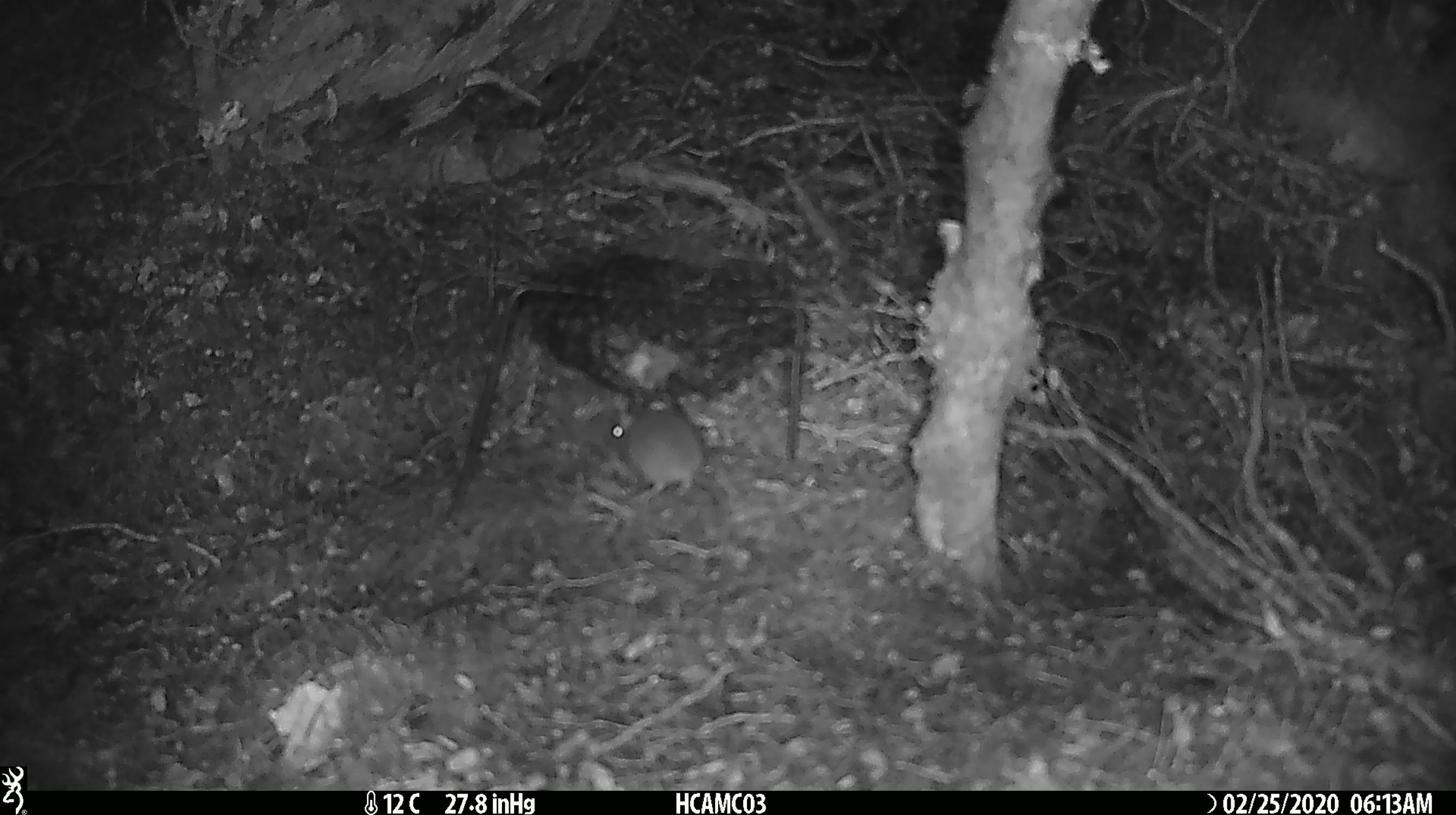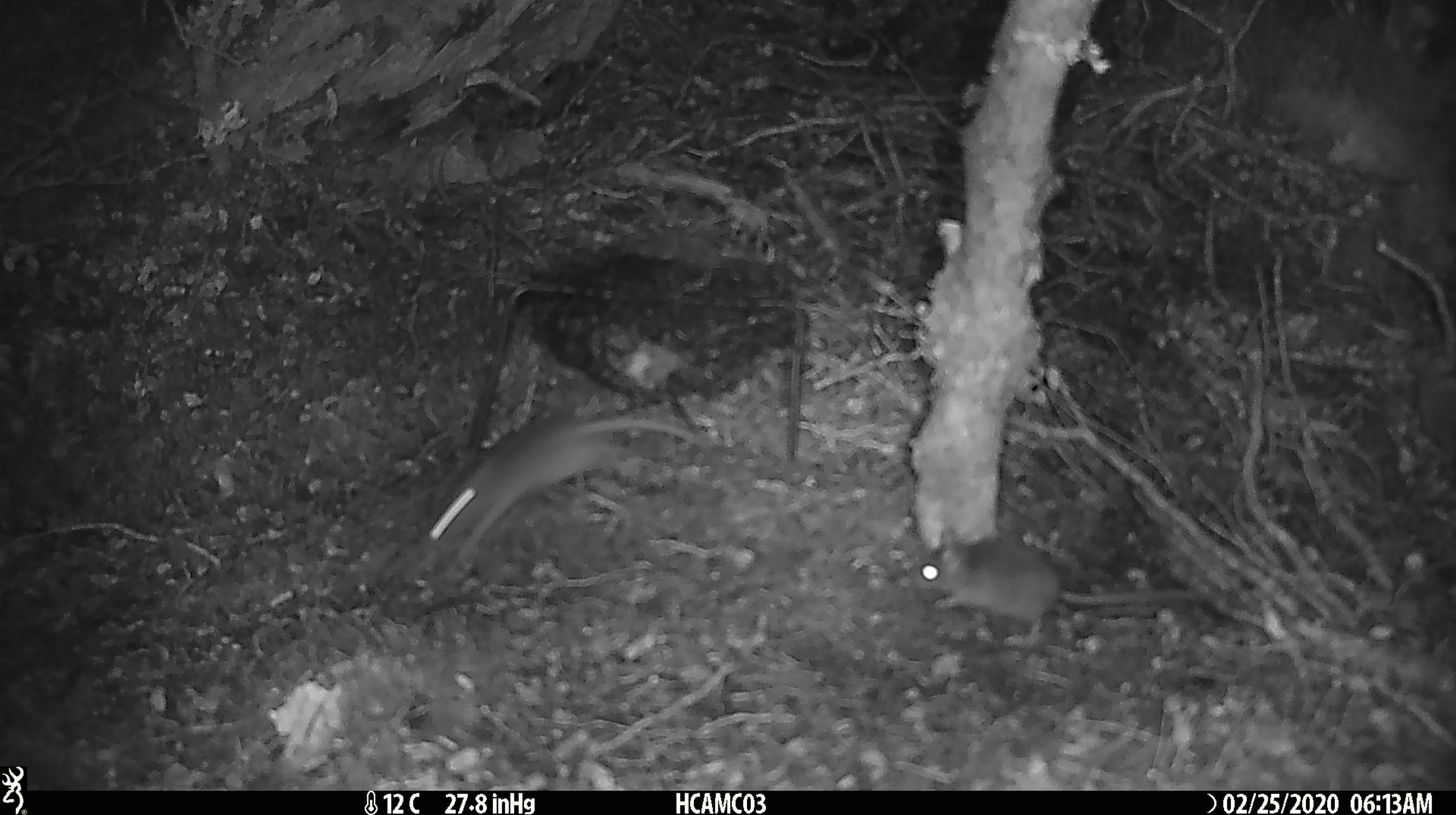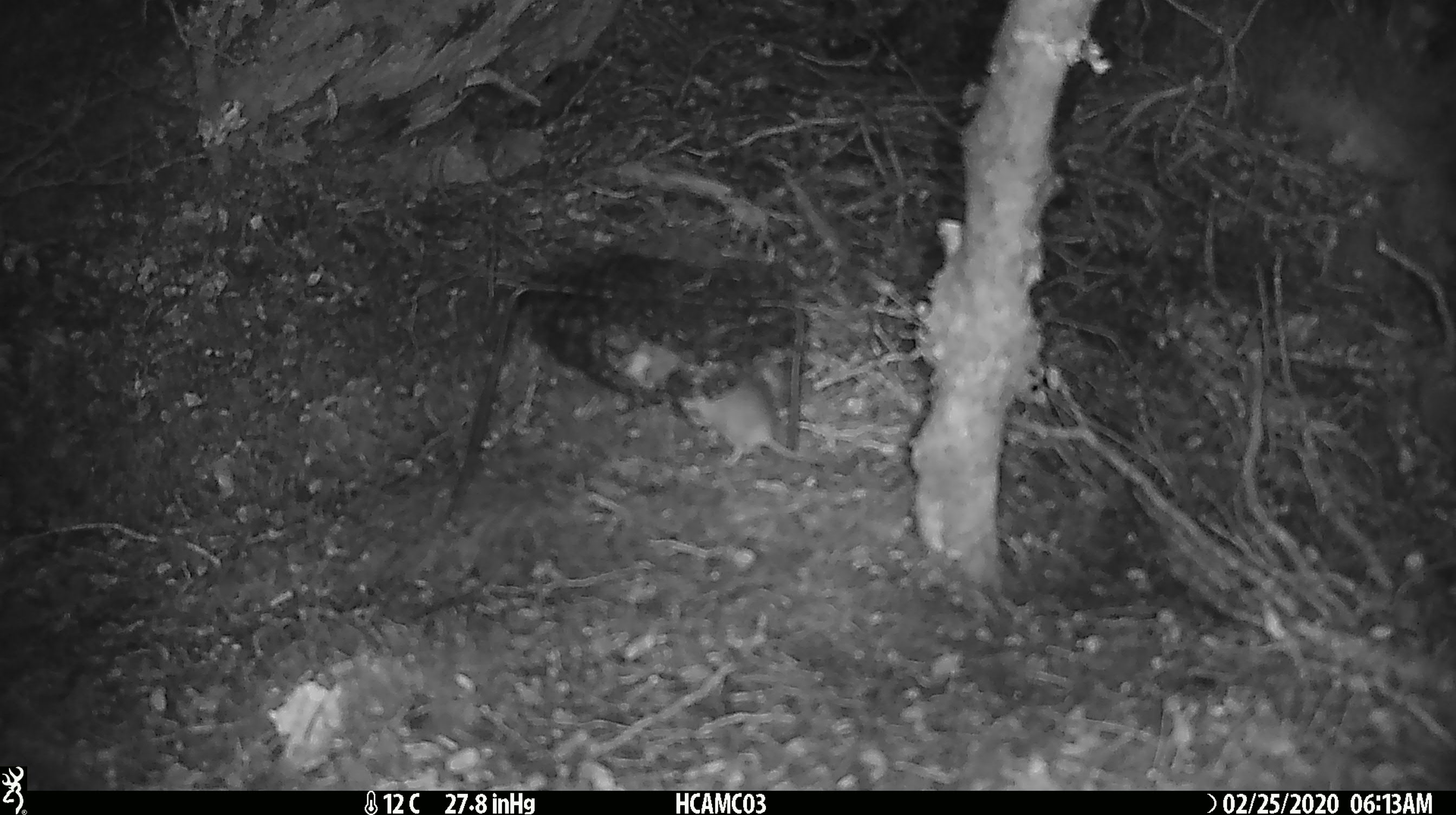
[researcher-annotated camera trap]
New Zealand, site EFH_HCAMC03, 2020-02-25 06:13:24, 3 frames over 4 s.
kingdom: Animalia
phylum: Chordata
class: Mammalia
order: Rodentia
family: Muridae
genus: Mus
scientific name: Mus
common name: mouse